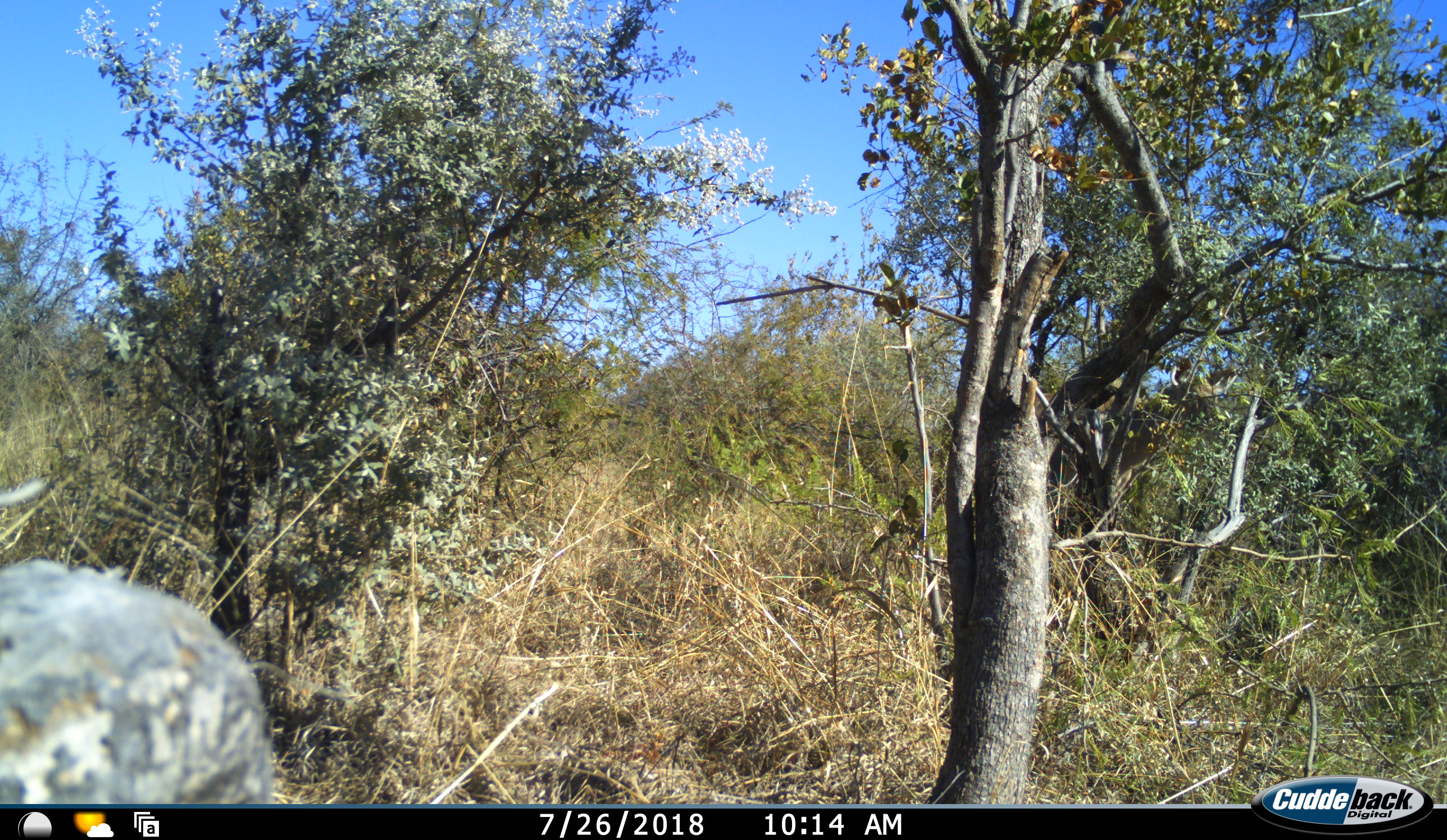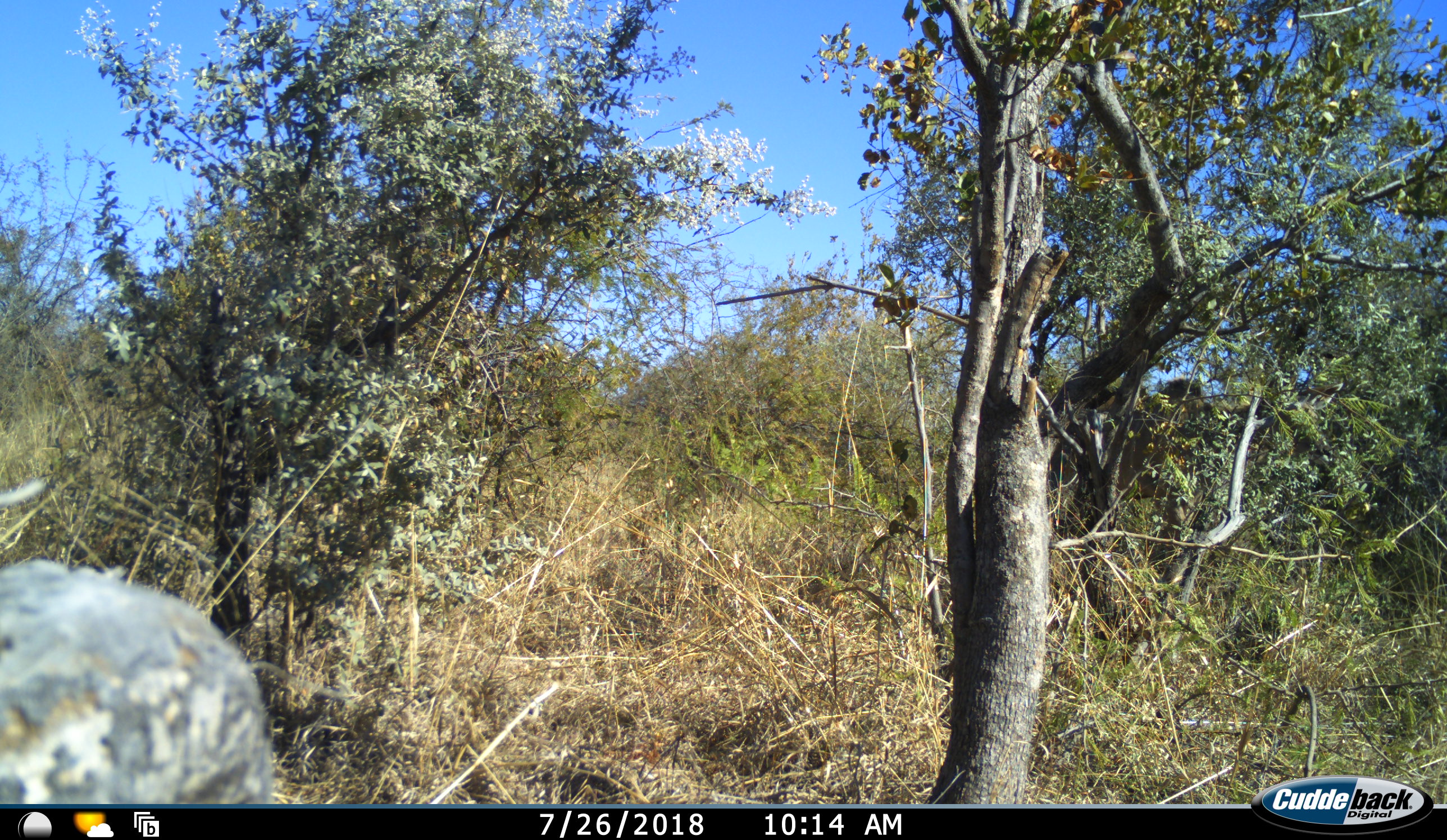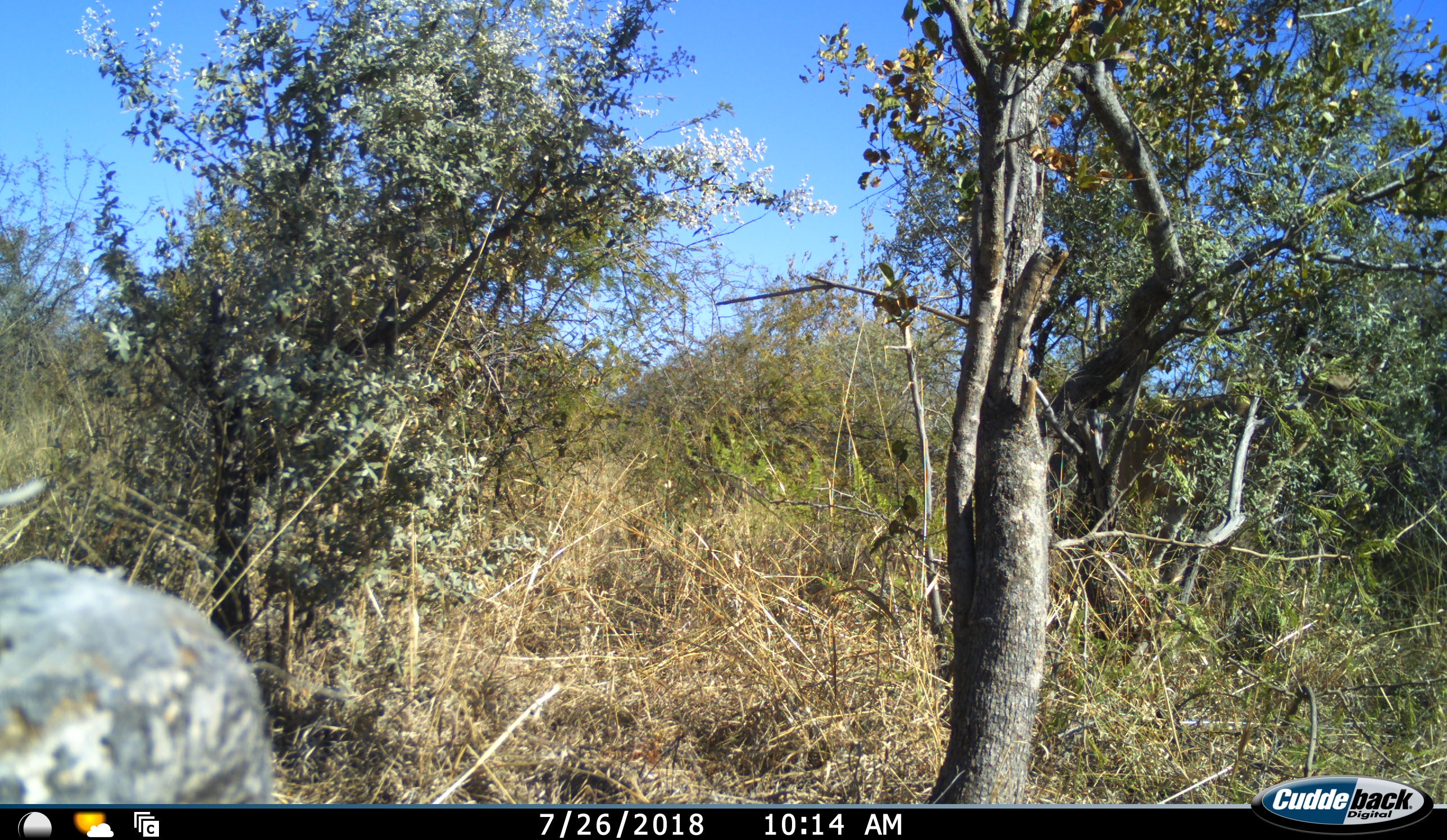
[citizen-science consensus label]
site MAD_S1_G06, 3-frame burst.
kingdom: Animalia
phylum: Chordata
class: Mammalia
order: Artiodactyla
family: Bovidae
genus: Tragelaphus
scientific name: Tragelaphus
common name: kudu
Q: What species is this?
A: Kudu (Tragelaphus).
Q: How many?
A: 1.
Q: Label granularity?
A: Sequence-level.